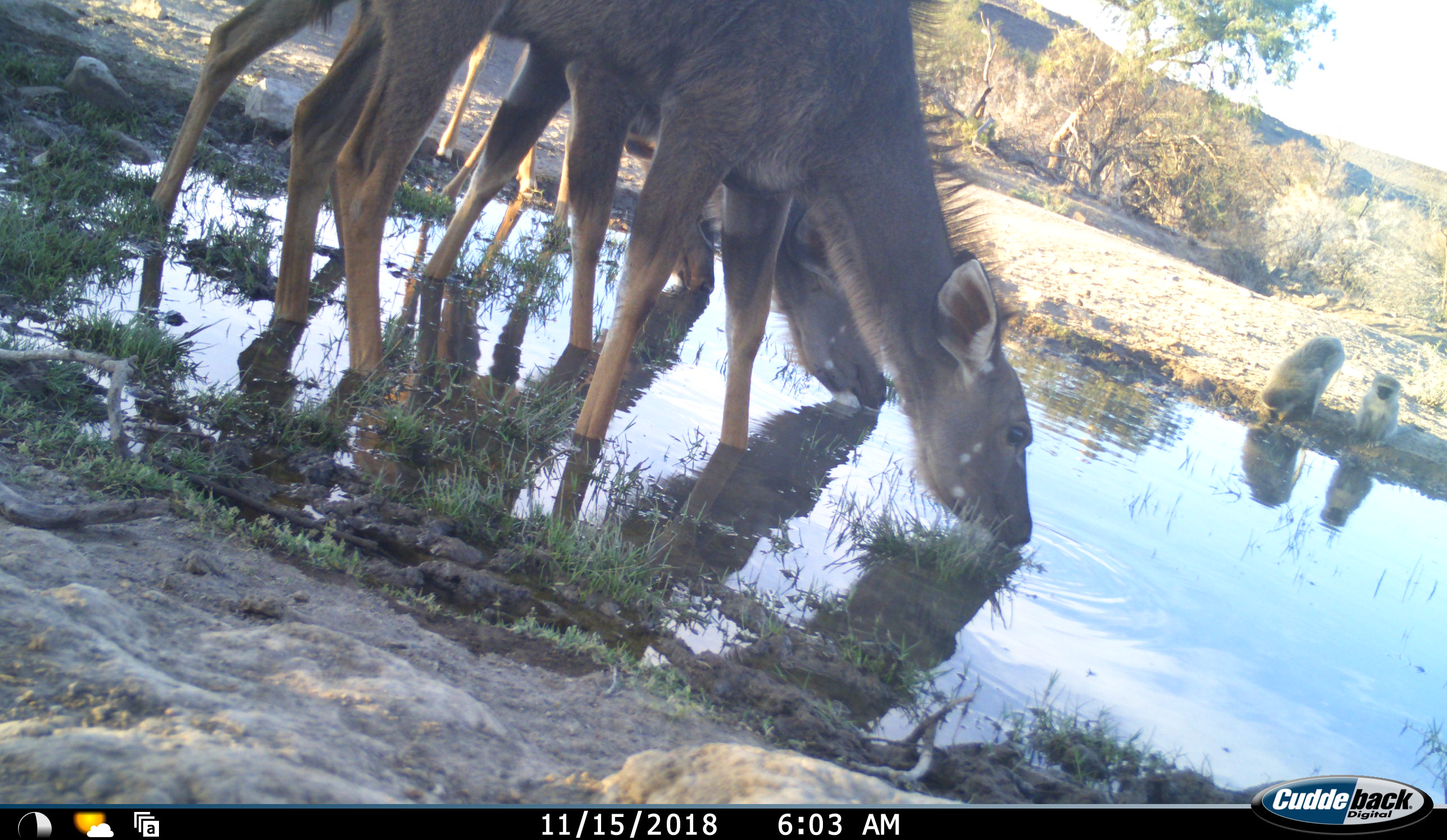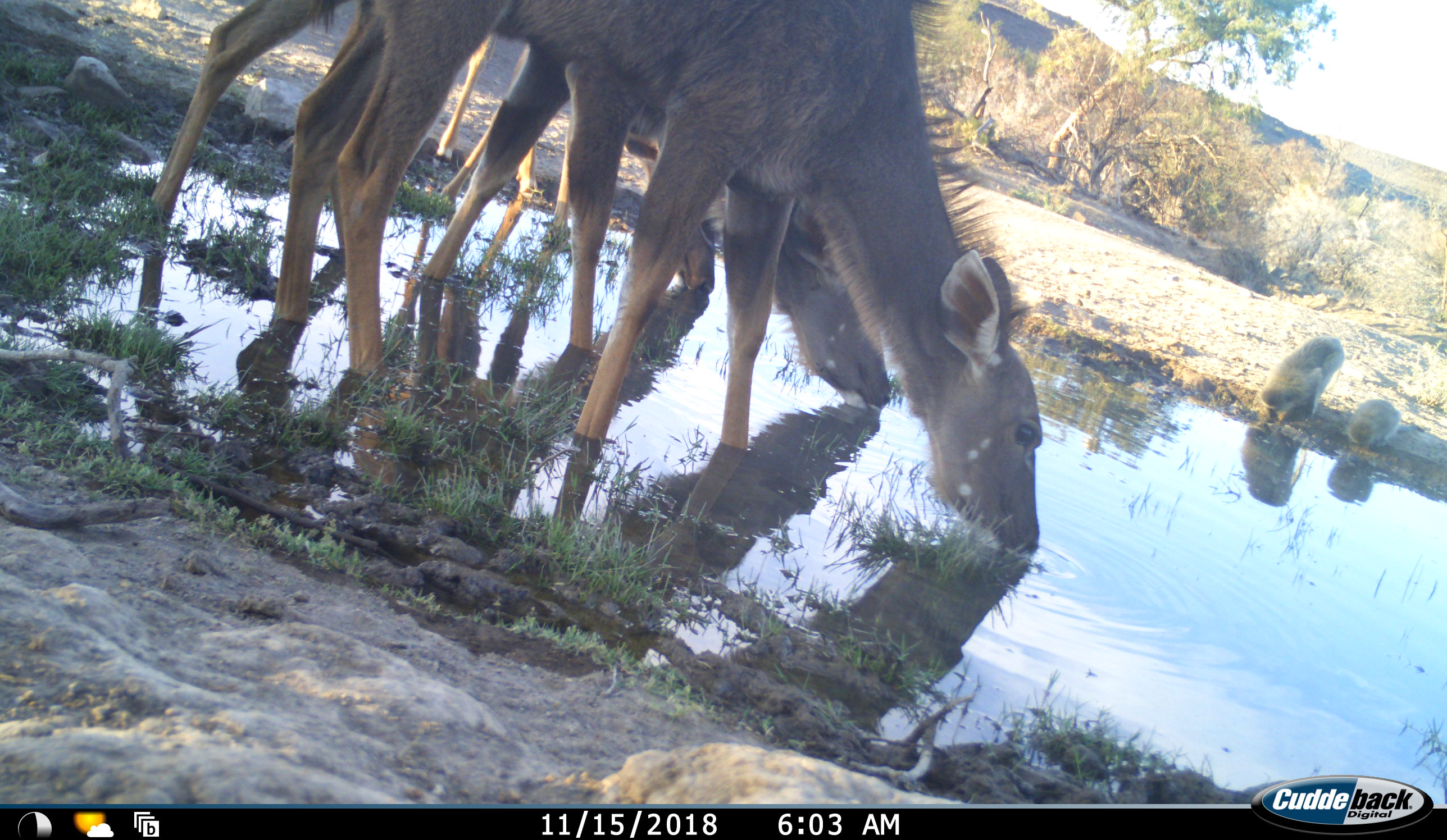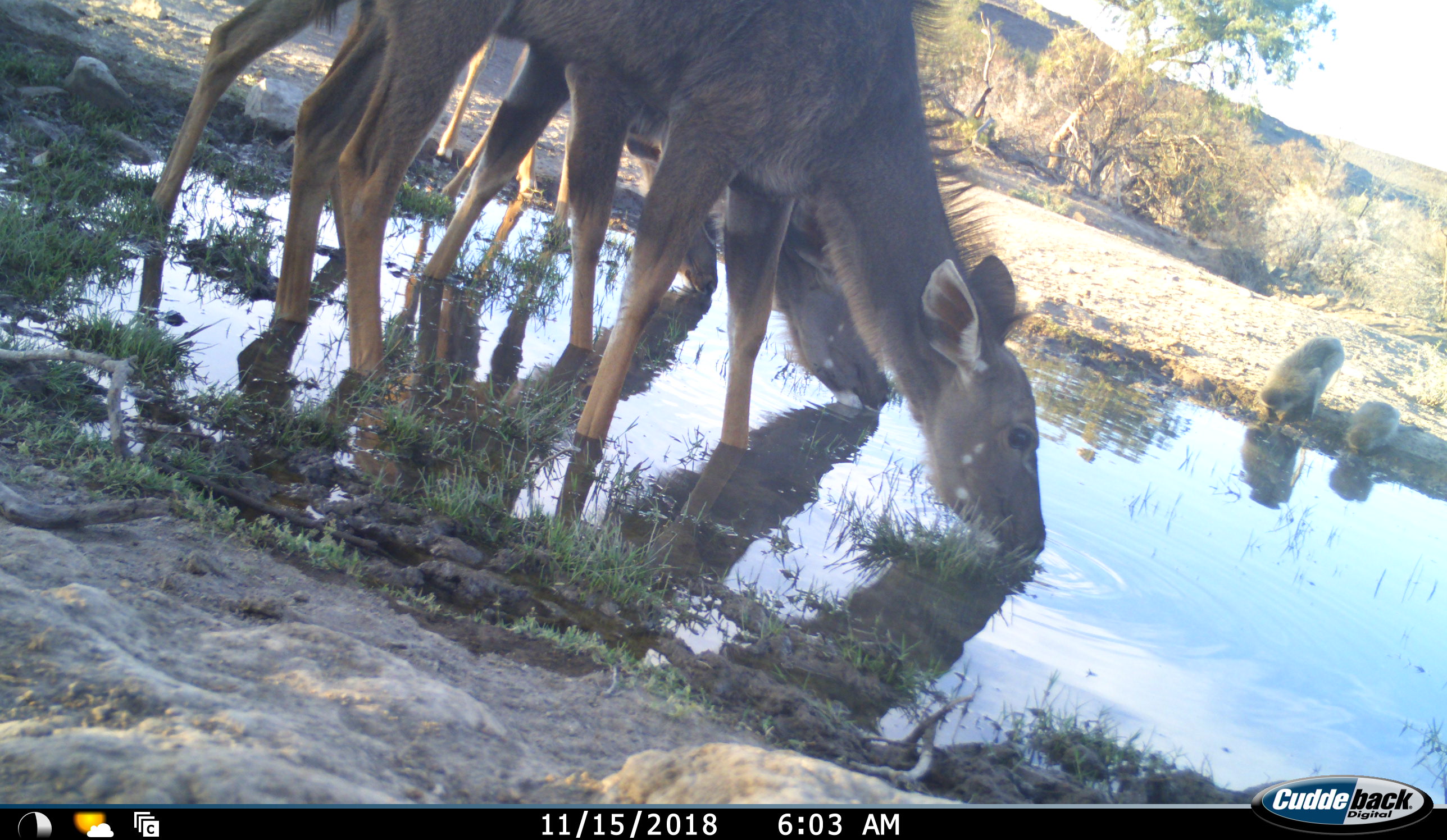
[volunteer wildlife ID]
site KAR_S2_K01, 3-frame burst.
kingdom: Animalia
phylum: Chordata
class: Mammalia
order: Artiodactyla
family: Bovidae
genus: Tragelaphus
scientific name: Tragelaphus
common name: kudu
Kudu (Tragelaphus), count 3. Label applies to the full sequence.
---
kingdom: Animalia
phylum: Chordata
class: Mammalia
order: Primates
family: Cercopithecidae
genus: Chlorocebus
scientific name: Chlorocebus pygerythrus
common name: vervet monkey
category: monkeyvervet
Monkeyvervet (vervet monkey) (Chlorocebus pygerythrus), count 2. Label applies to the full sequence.